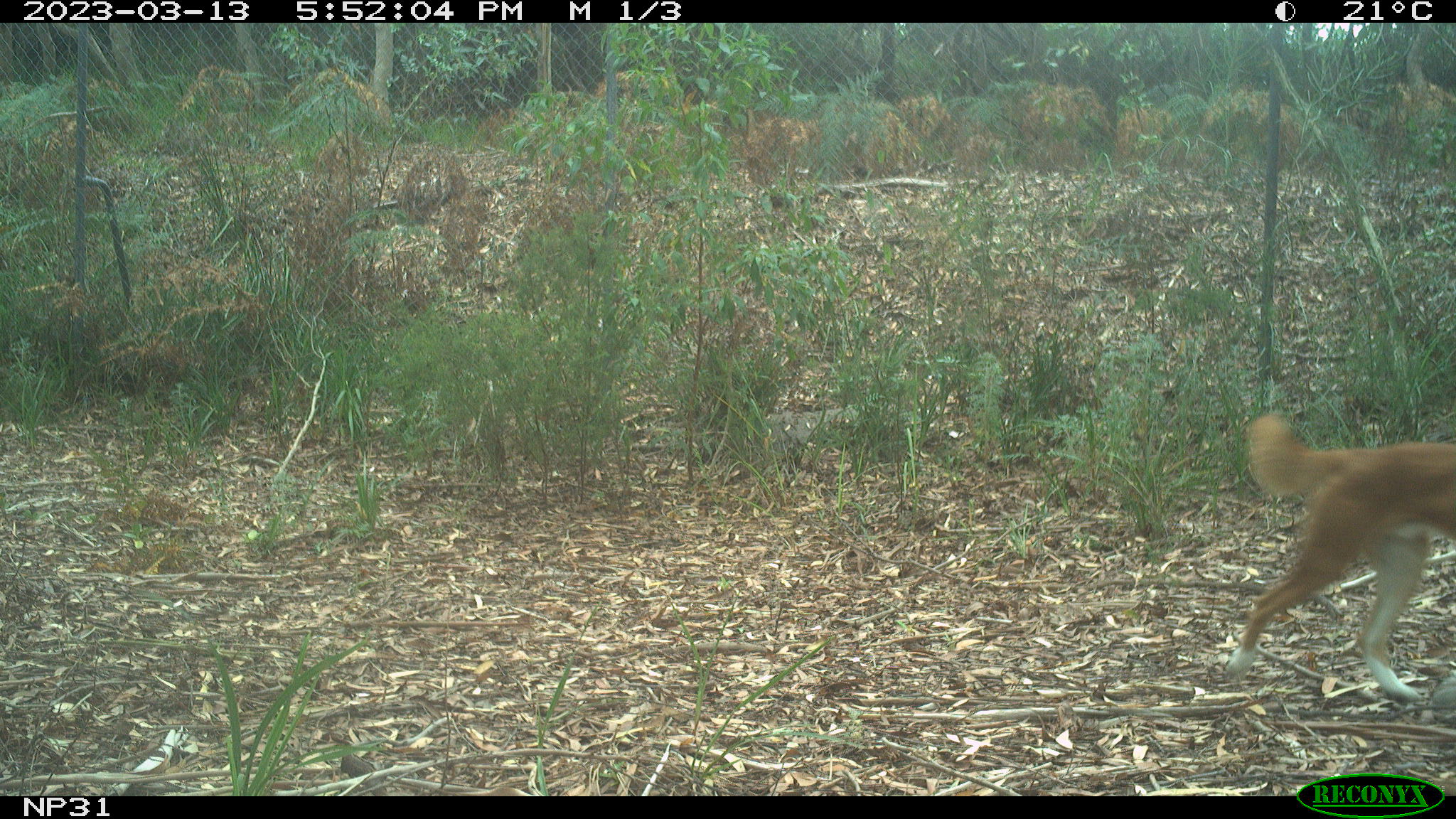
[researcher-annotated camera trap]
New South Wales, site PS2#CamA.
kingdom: Animalia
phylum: Chordata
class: Mammalia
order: Carnivora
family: Canidae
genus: Canis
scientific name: Canis familiaris dingo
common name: dingo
Dingo (Canis familiaris dingo).